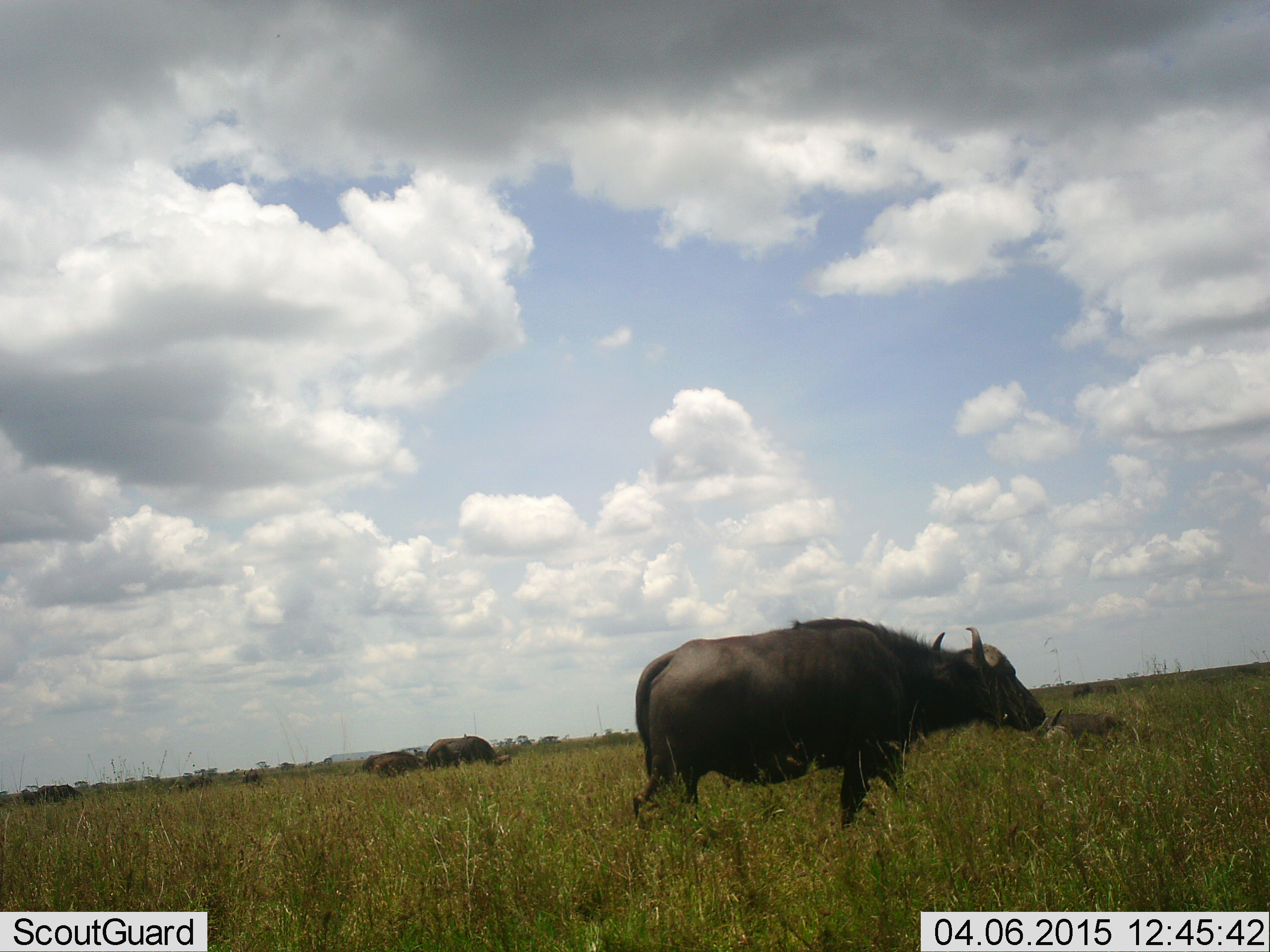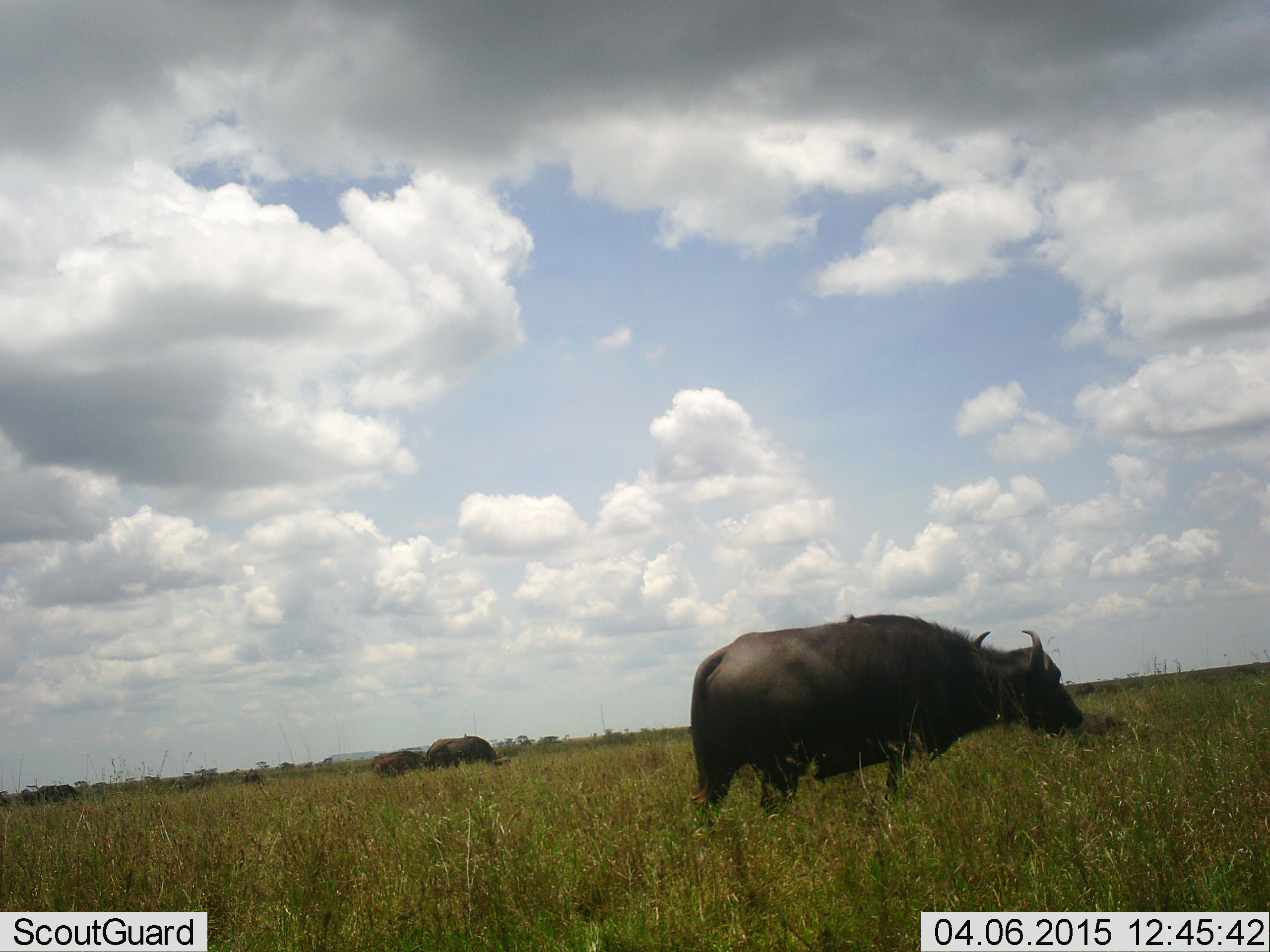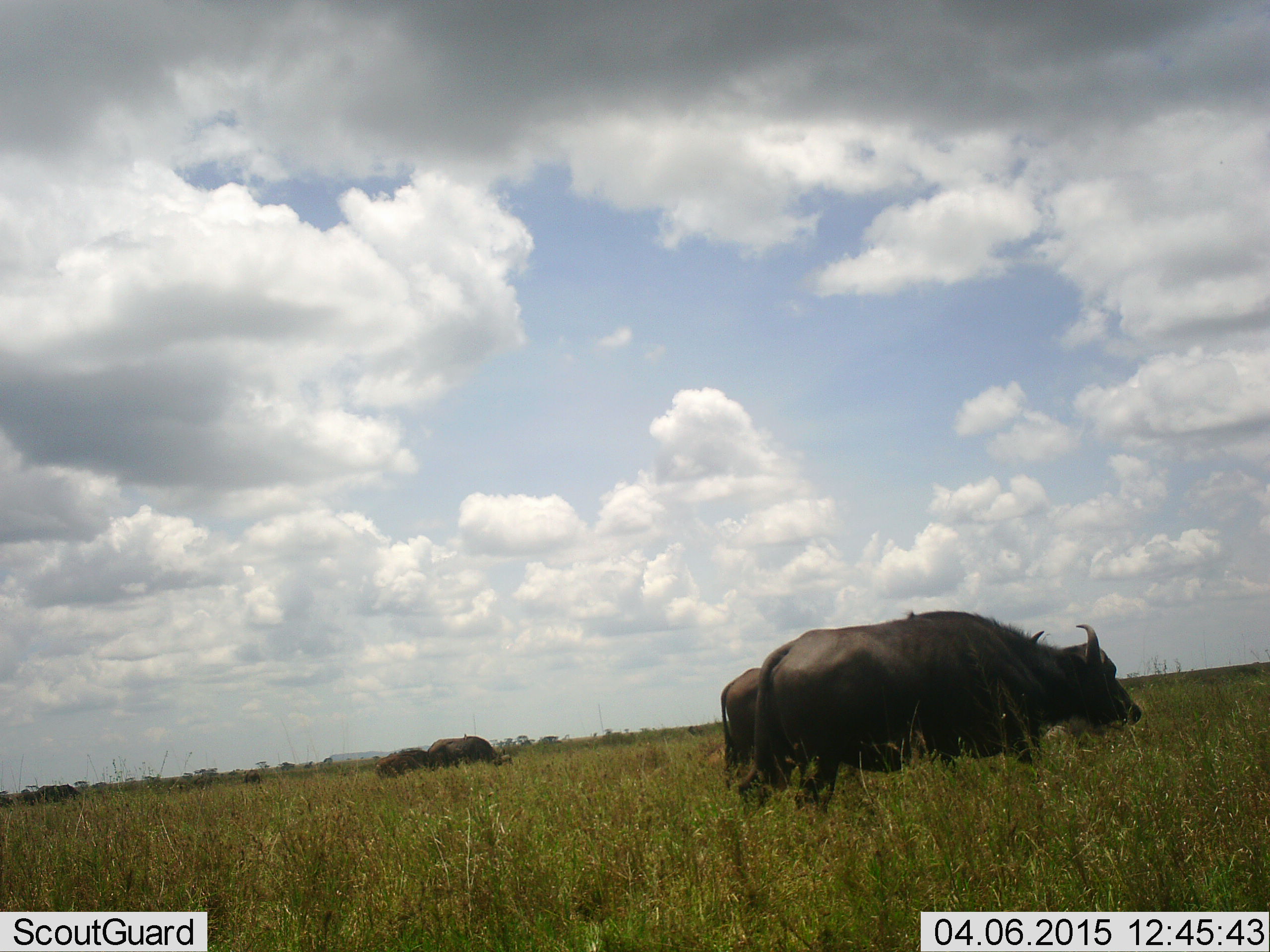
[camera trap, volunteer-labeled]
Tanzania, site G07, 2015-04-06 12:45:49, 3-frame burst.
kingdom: Animalia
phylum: Chordata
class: Mammalia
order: Artiodactyla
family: Bovidae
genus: Syncerus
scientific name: Syncerus caffer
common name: cape buffalo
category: buffalo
Buffalo (cape buffalo) (Syncerus caffer), count 5. Behavior (volunteer vote fractions): standing 40%, resting 0%, moving 40%, interacting 0%. Young present (vote fraction): 0%. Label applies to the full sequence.